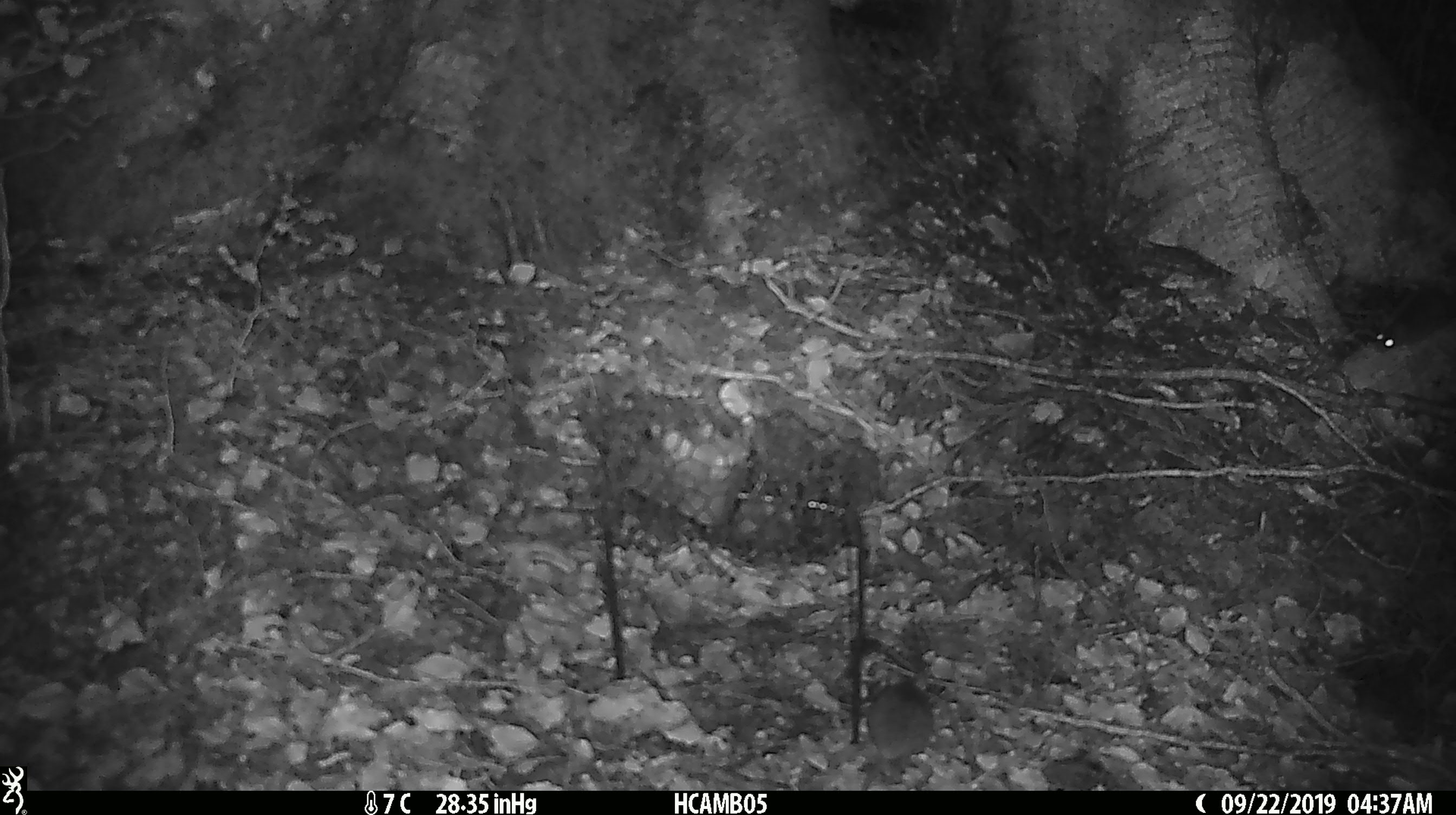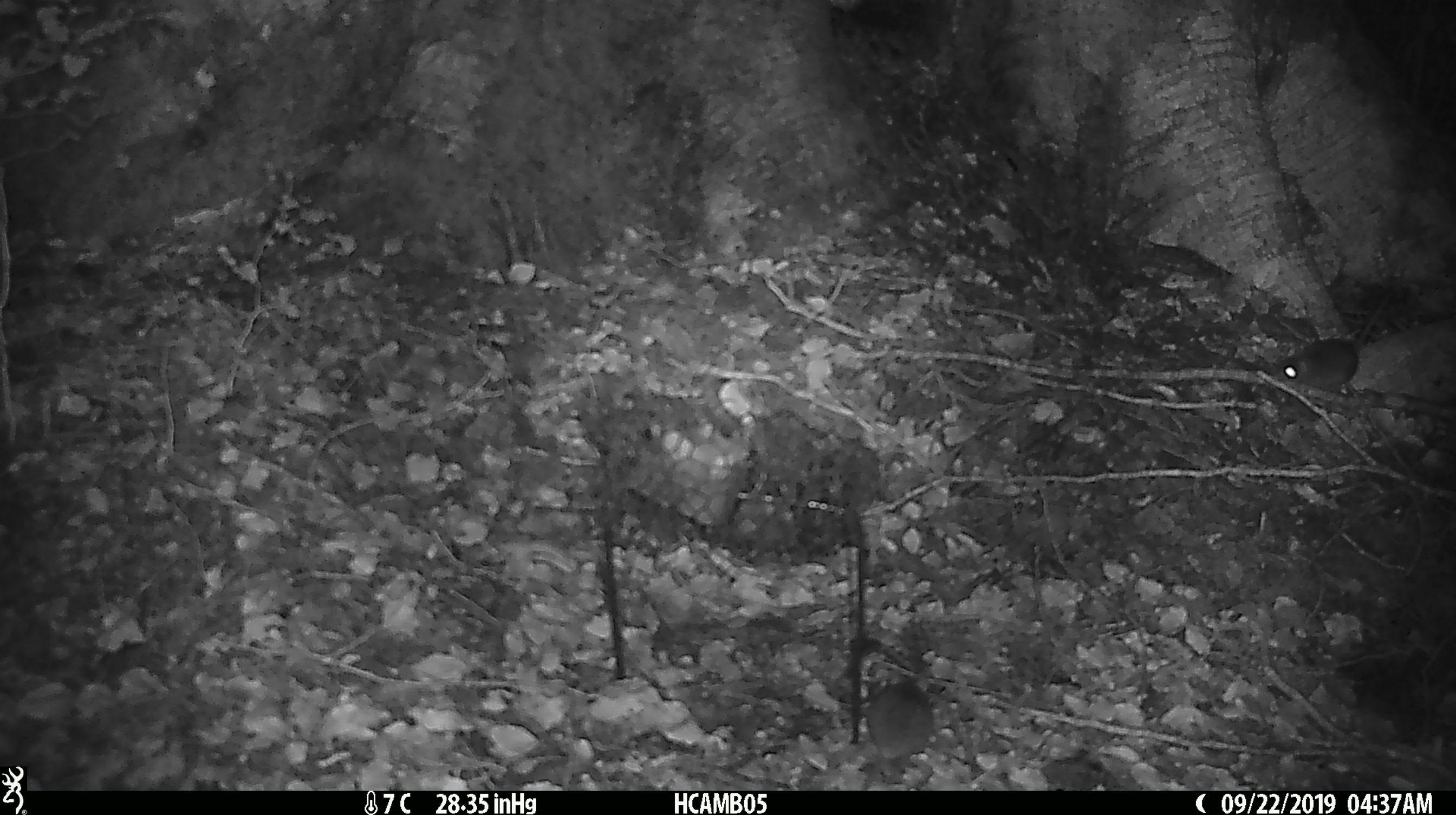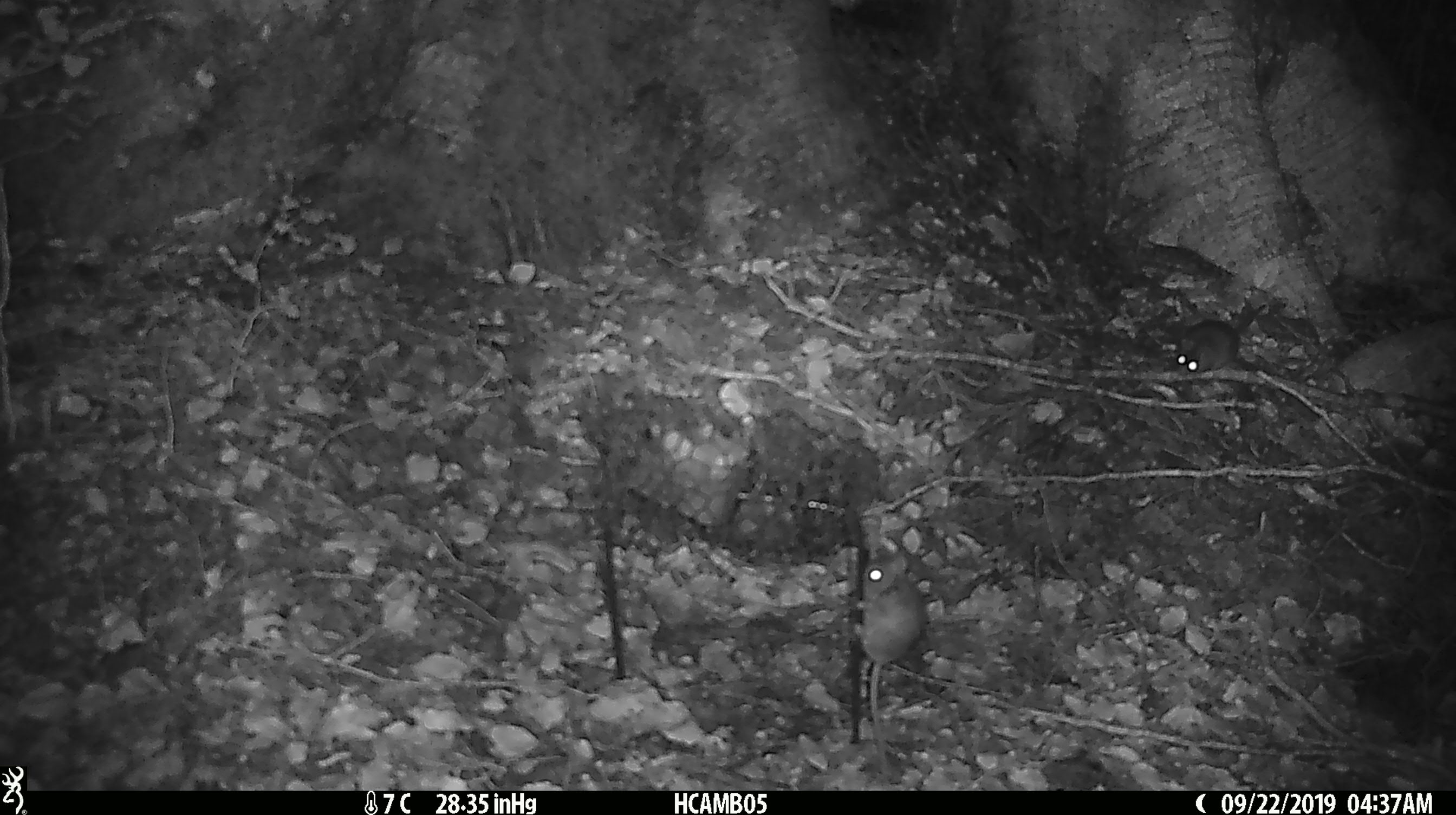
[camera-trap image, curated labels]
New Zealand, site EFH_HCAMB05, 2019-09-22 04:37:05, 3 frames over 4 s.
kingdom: Animalia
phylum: Chordata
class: Mammalia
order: Rodentia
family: Muridae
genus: Mus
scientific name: Mus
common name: mouse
Mouse (Mus).